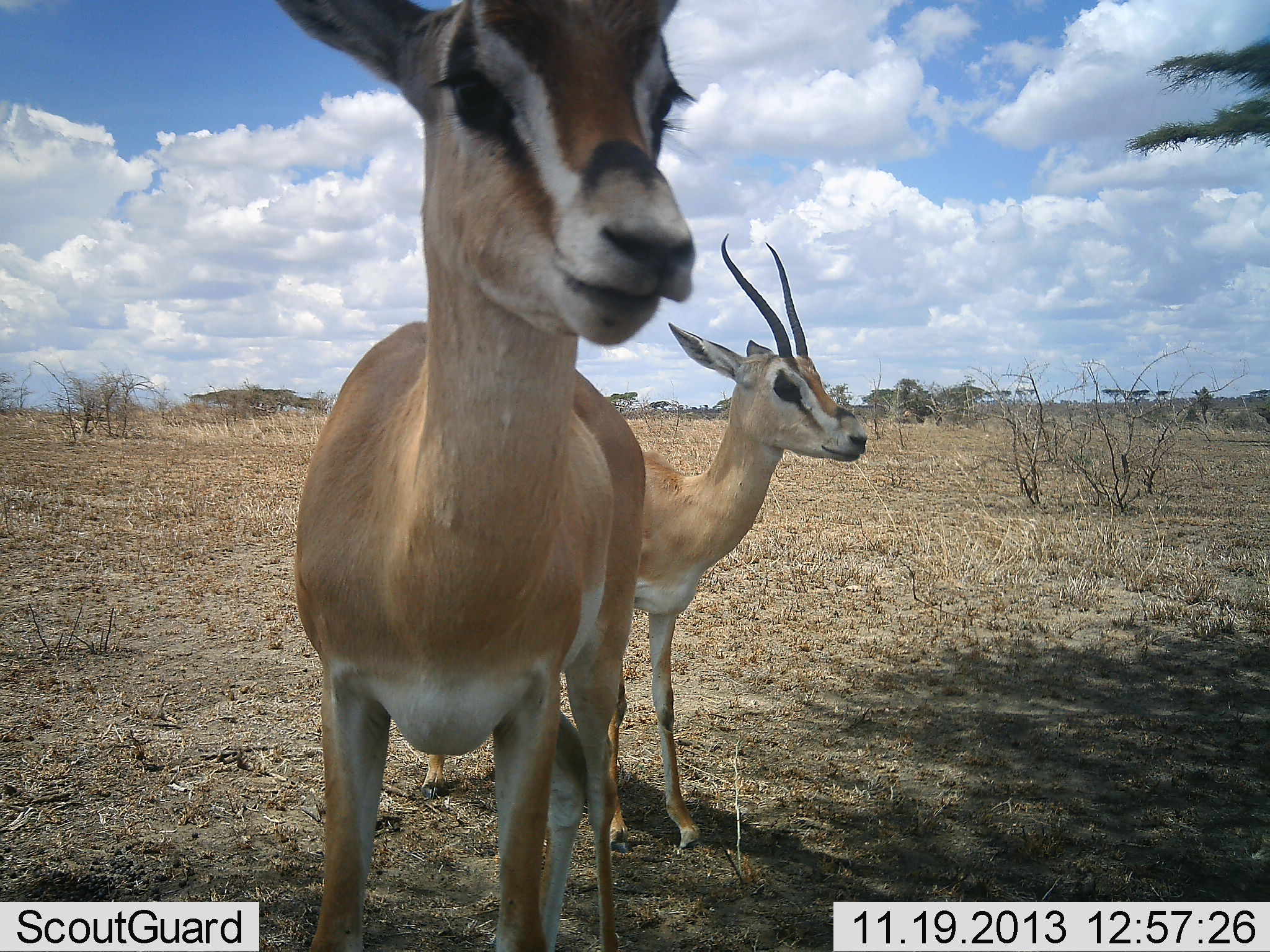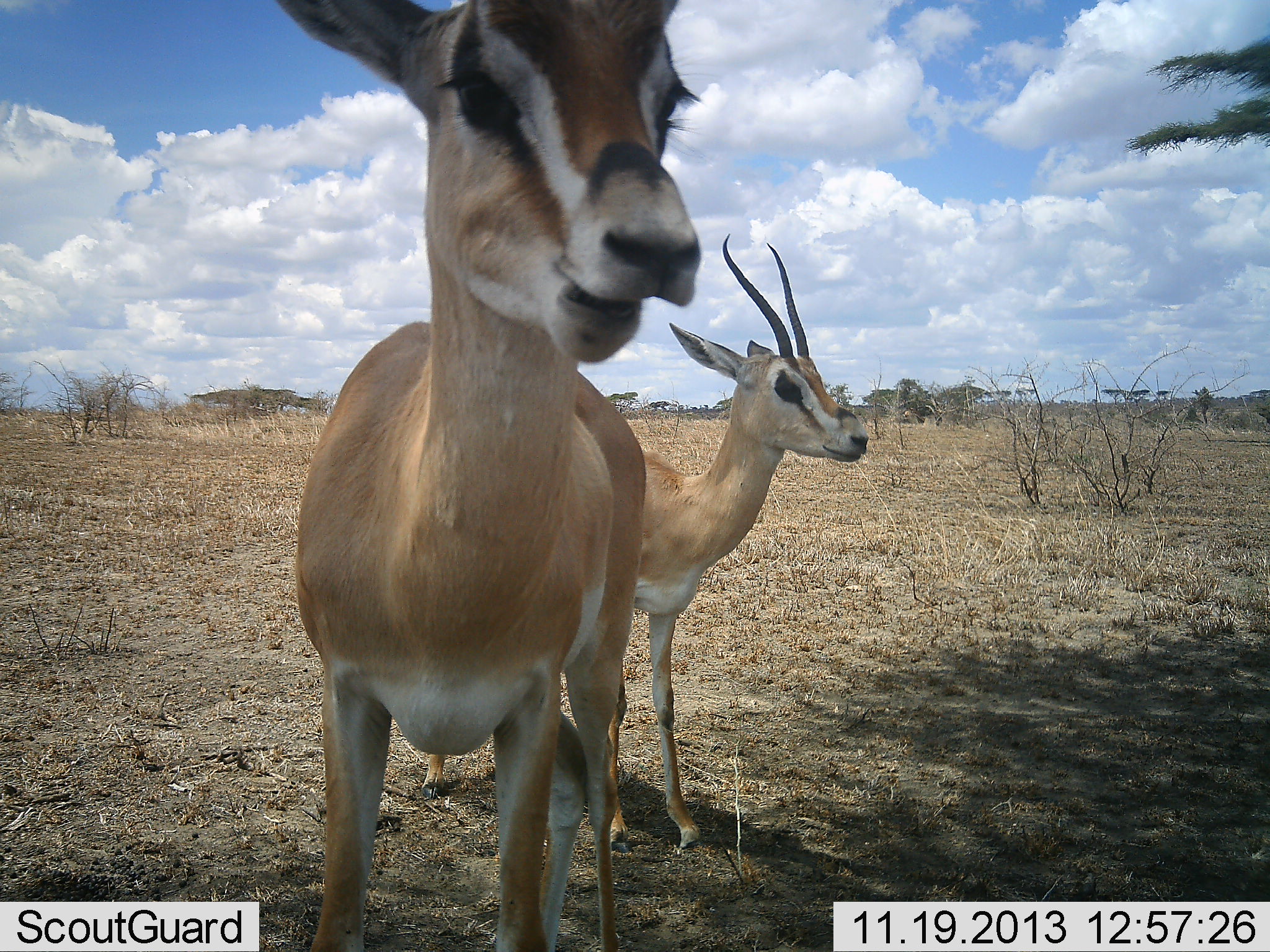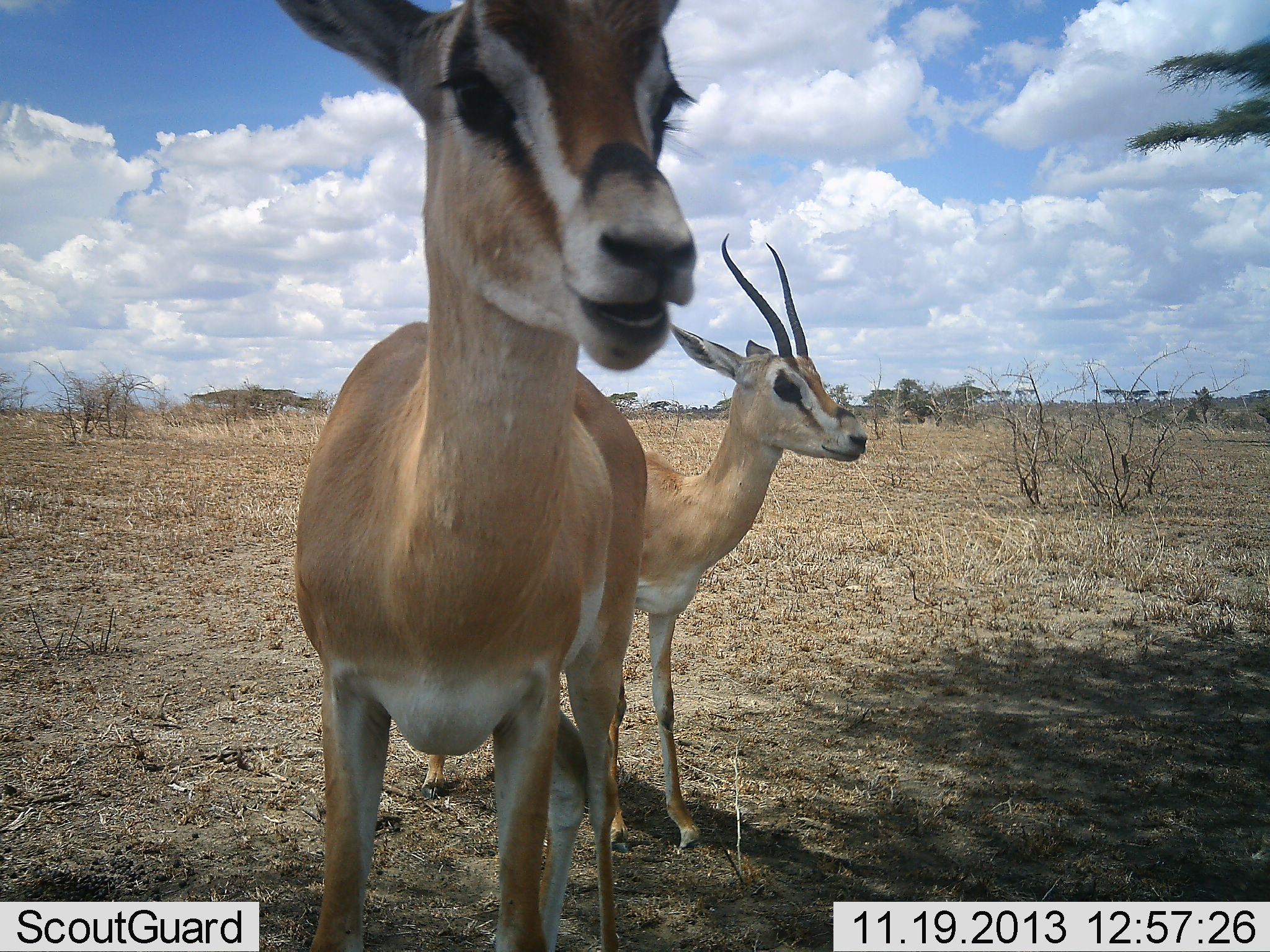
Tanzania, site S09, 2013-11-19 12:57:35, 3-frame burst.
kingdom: Animalia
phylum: Chordata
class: Mammalia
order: Artiodactyla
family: Bovidae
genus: Nanger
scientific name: Nanger granti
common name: grant's gazelle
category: gazellegrants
Gazellegrants (grant's gazelle) (Nanger granti), count 2. Behavior (volunteer vote fractions): standing 95%, resting 0%, moving 3%, interacting 3%. Young present (vote fraction): 3%. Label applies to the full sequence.